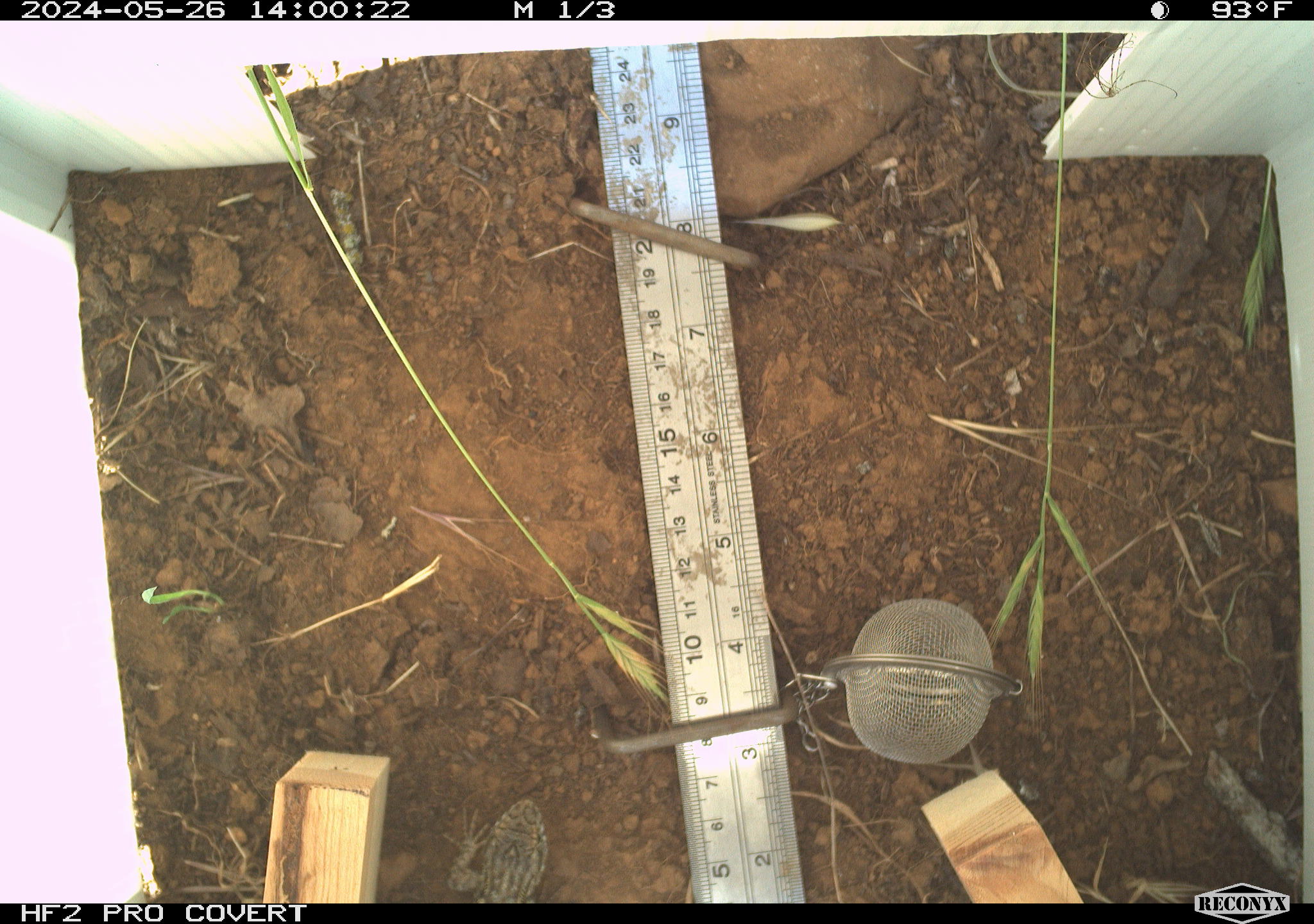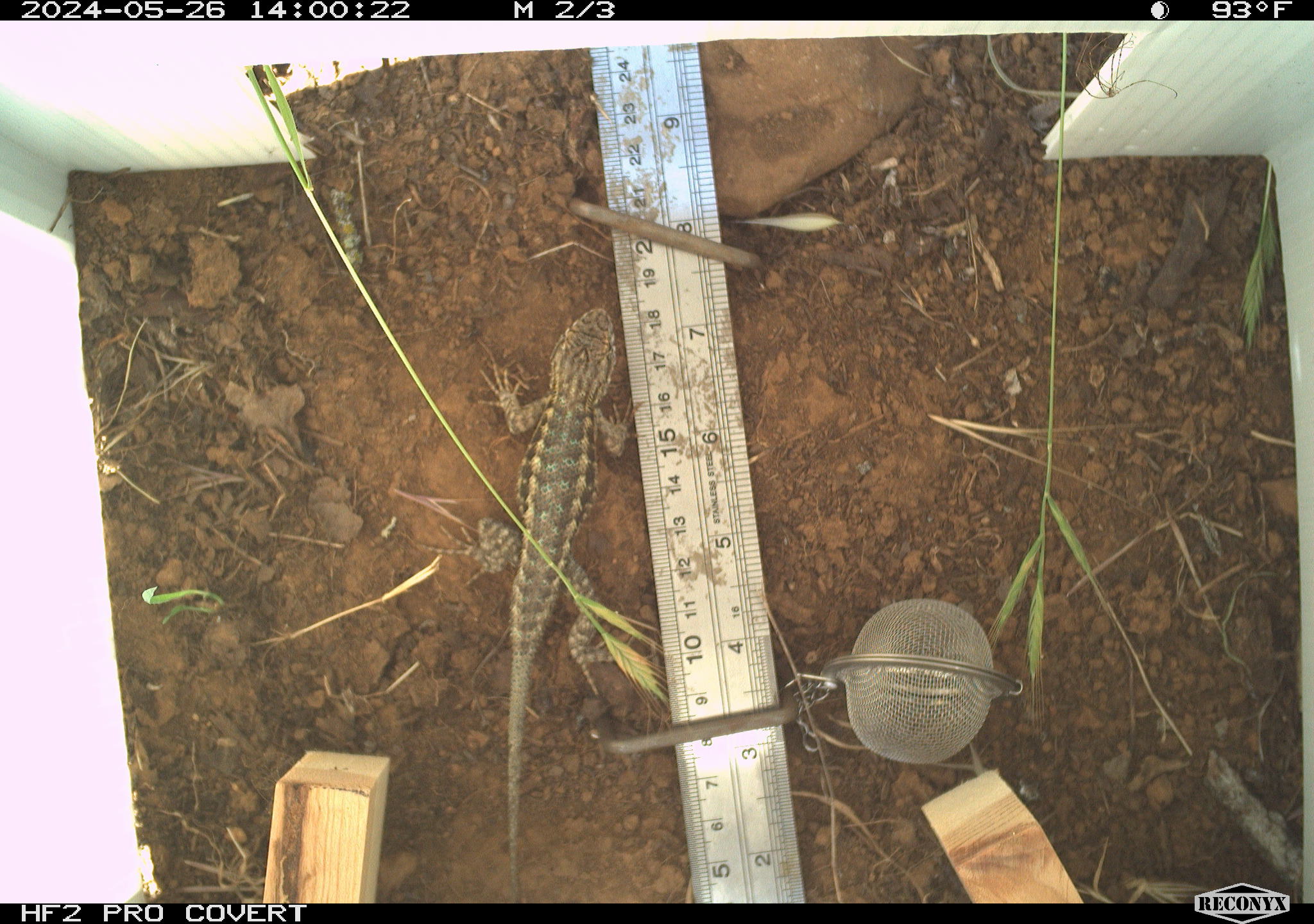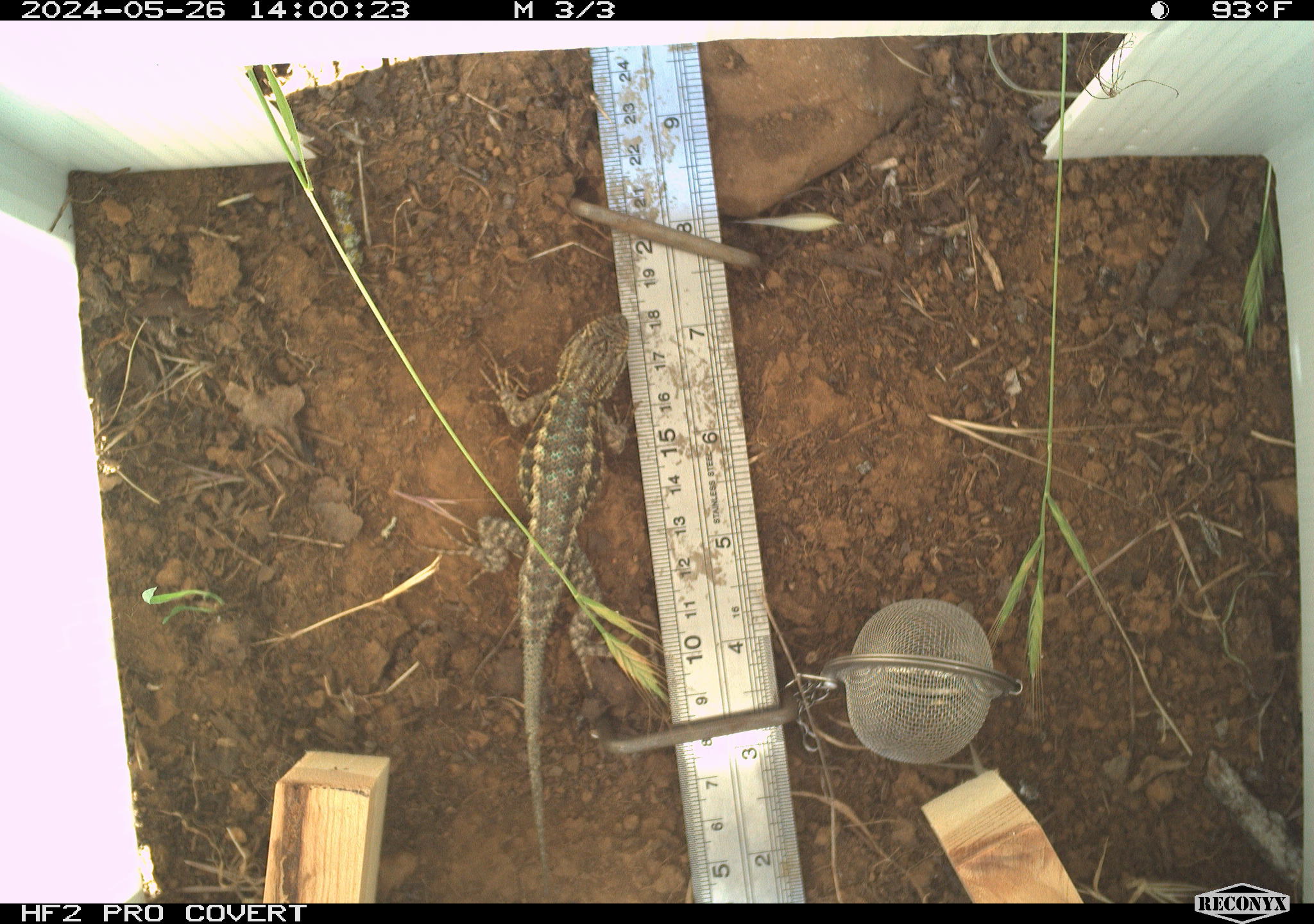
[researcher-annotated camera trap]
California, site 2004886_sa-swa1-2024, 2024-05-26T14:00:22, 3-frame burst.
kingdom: Animalia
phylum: Chordata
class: Reptilia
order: Squamata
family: Phrynosomatidae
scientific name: Phrynosomatidae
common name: phrynosomatid lizards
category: phrynosomatidae family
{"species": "phrynosomatidae family (phrynosomatid lizards) (Phrynosomatidae)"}